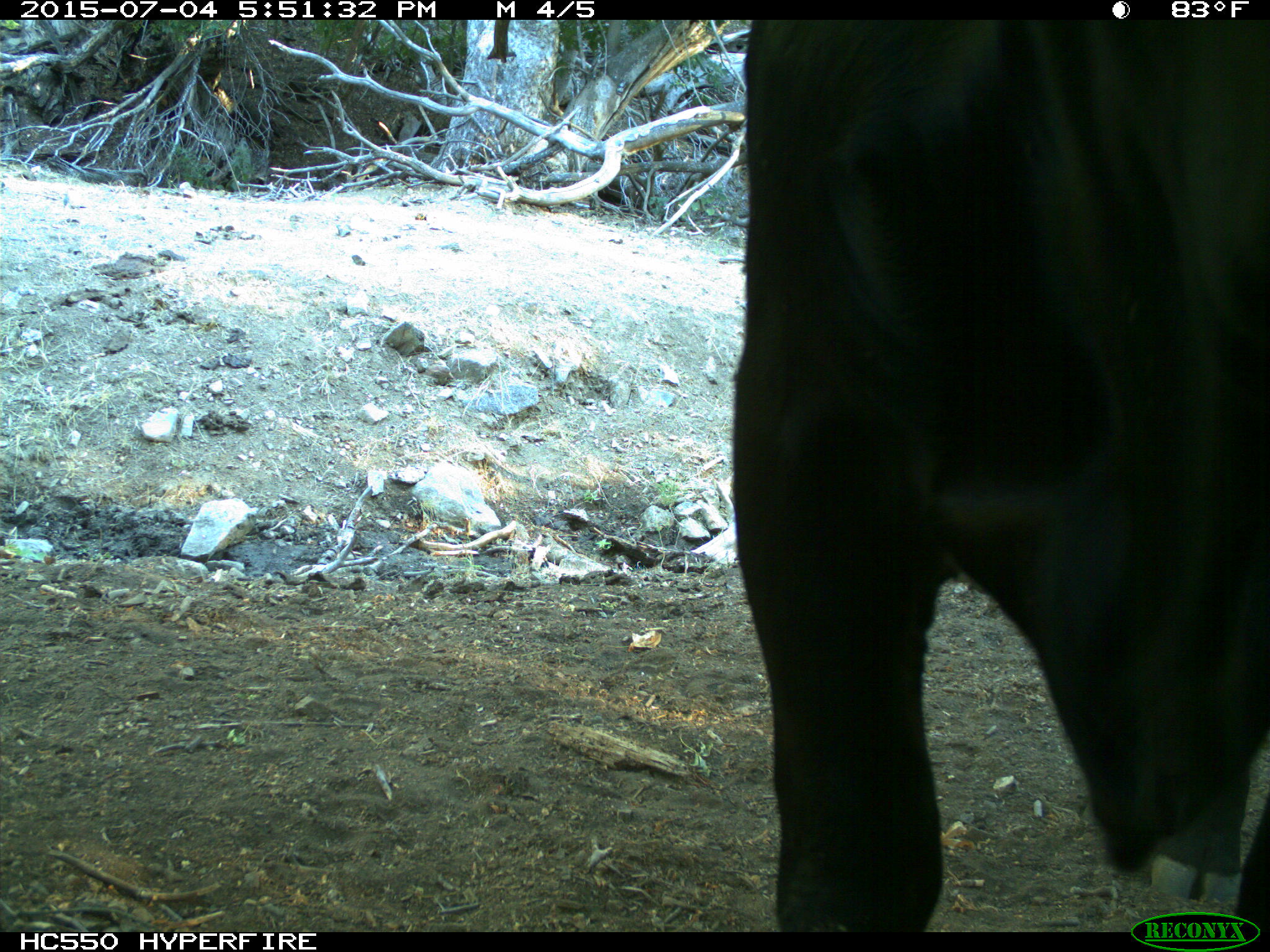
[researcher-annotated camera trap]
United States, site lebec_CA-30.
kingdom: Animalia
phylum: Chordata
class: Mammalia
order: Artiodactyla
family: Bovidae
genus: Bos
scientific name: Bos taurus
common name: domestic cow